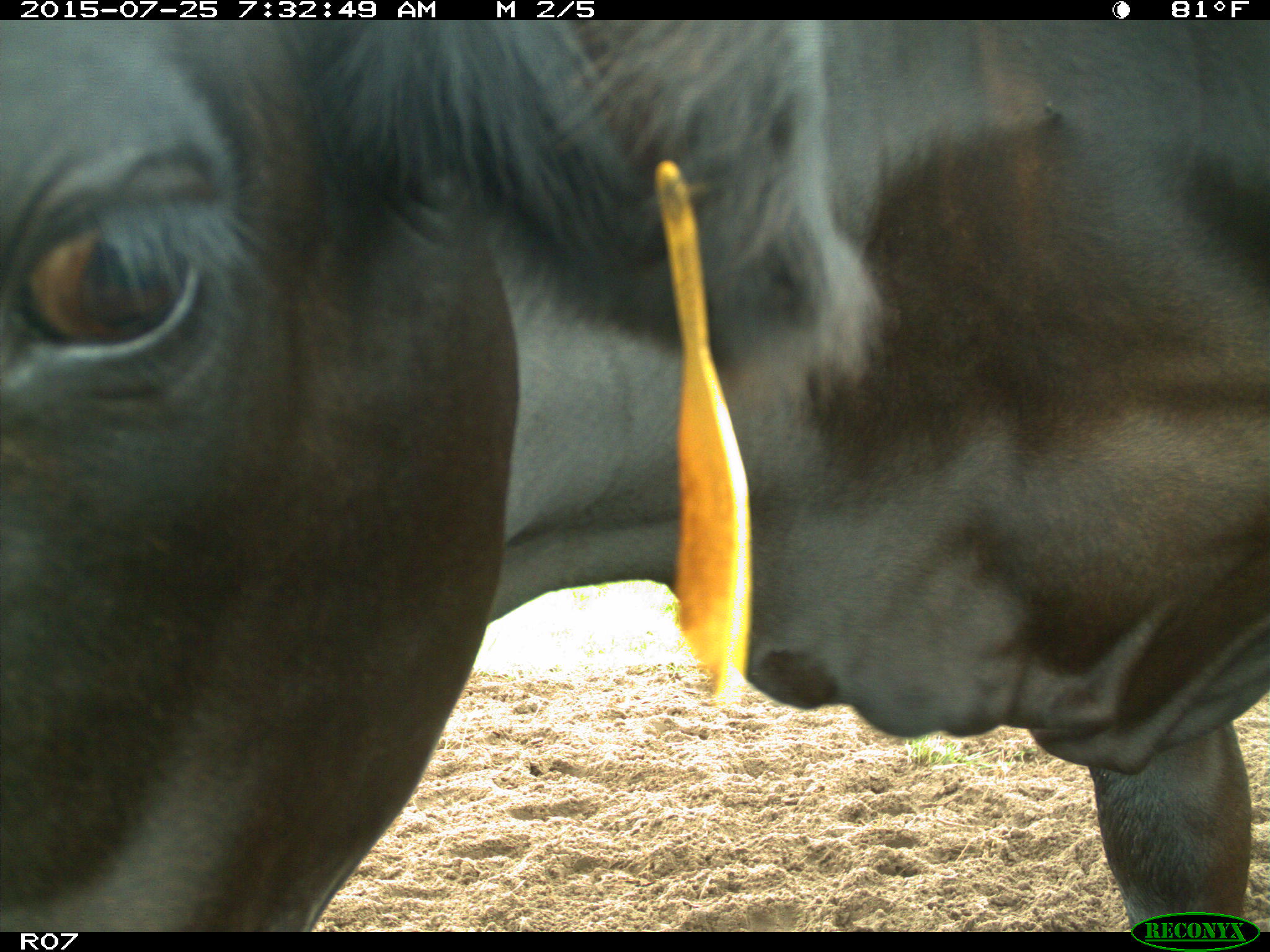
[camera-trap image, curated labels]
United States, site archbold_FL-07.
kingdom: Animalia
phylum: Chordata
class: Mammalia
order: Artiodactyla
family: Bovidae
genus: Bos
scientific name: Bos taurus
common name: domestic cow